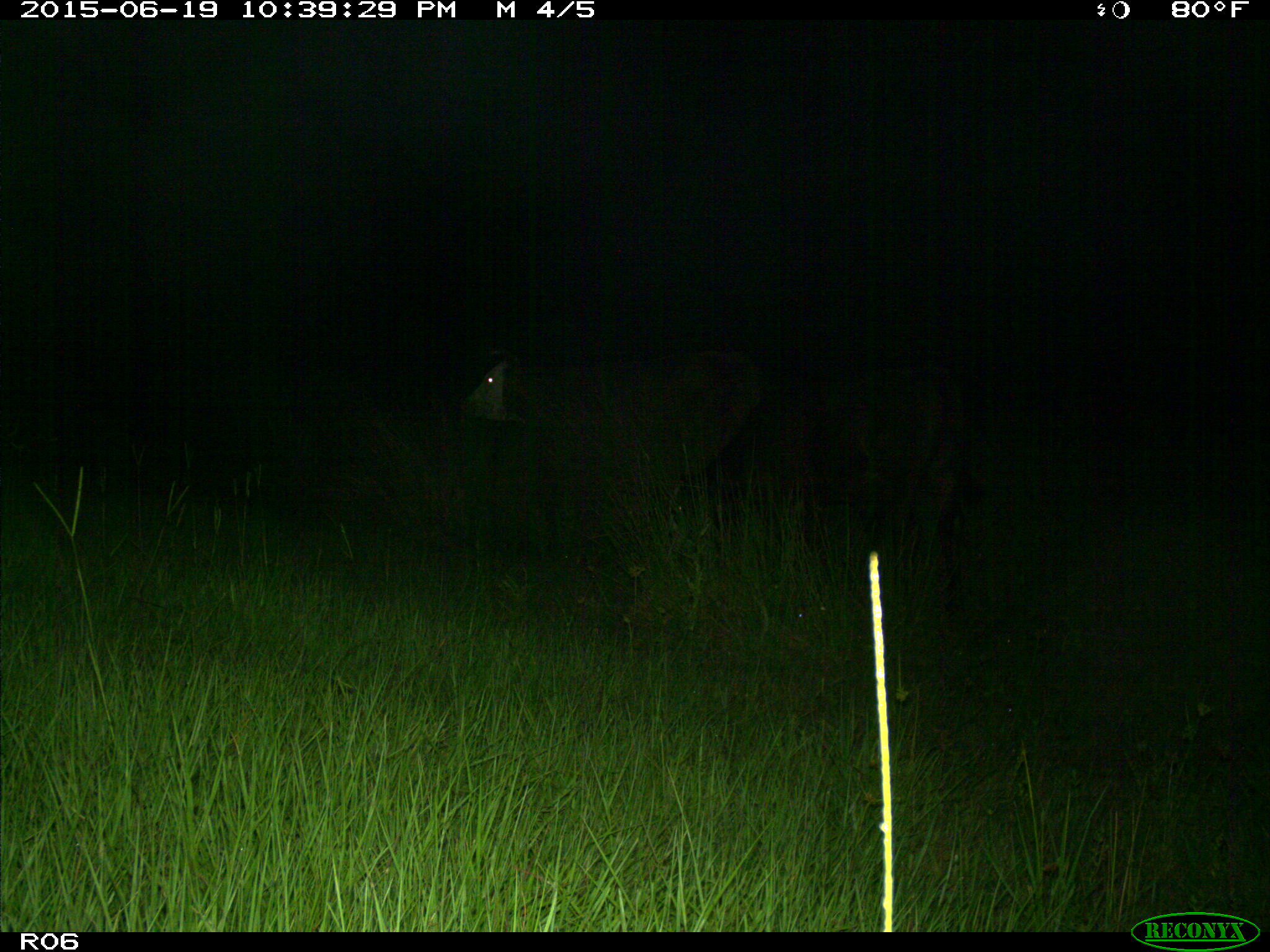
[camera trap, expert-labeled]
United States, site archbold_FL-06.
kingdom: Animalia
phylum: Chordata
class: Mammalia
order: Artiodactyla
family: Bovidae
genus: Bos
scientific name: Bos taurus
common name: domestic cow